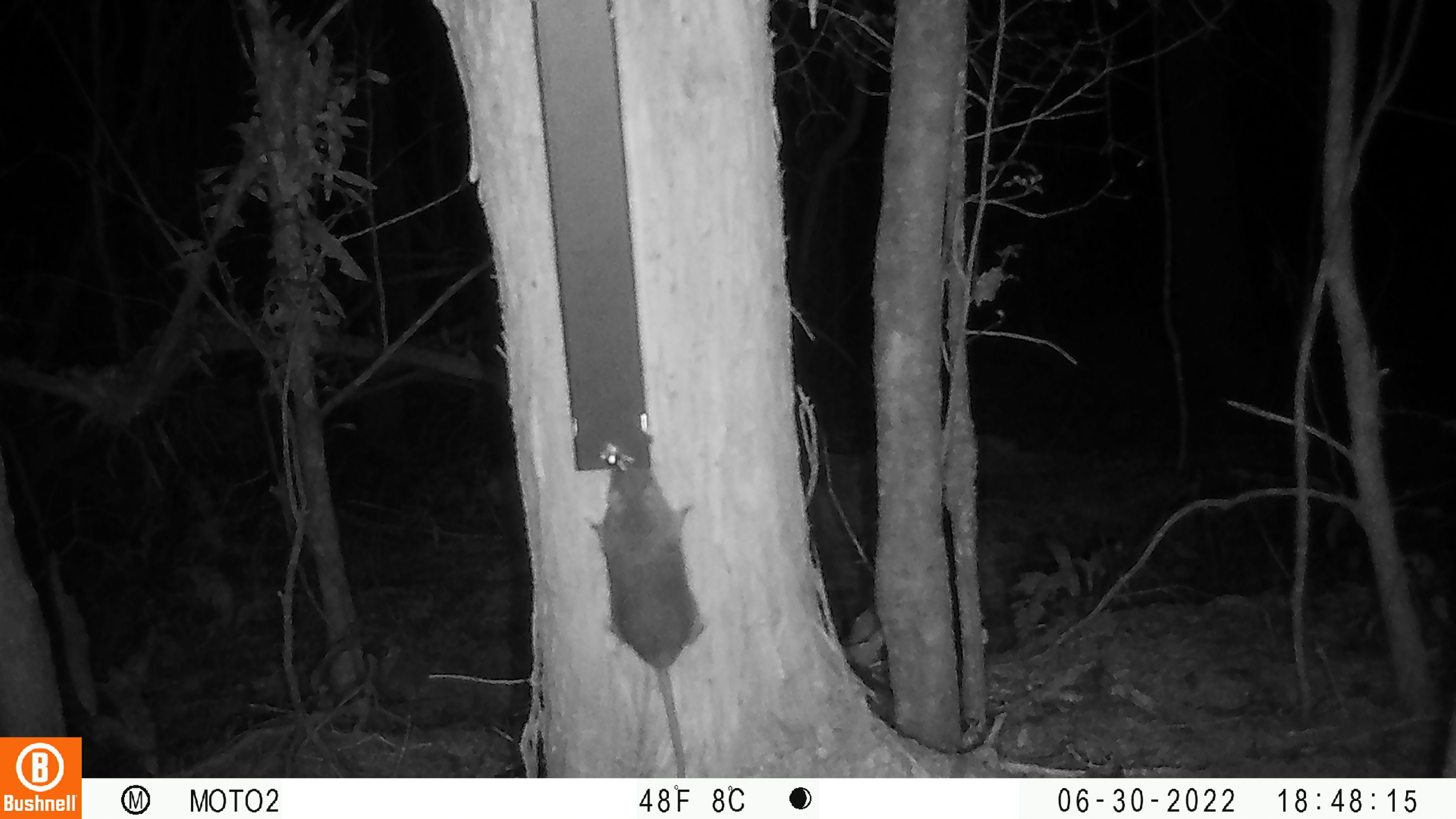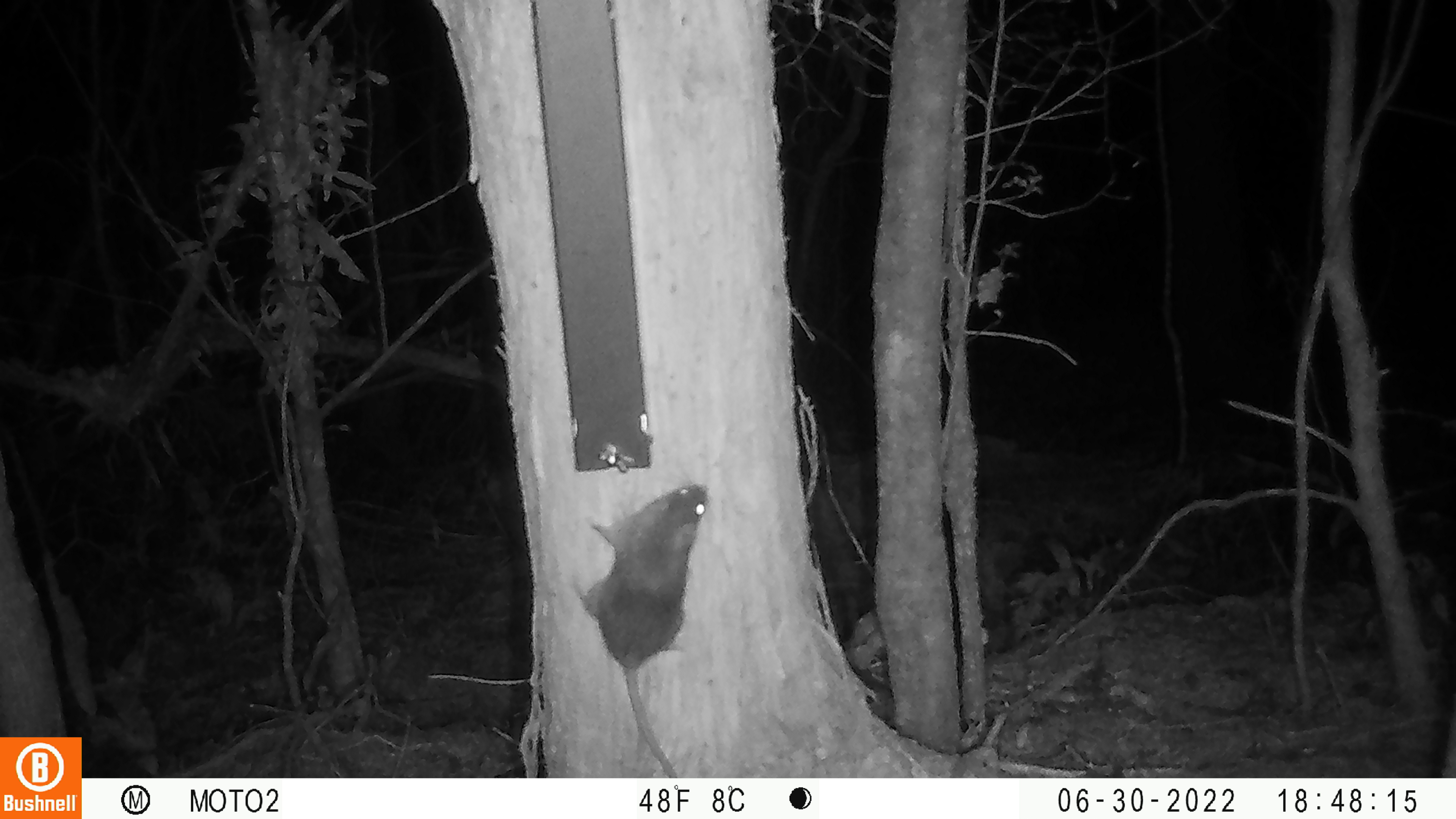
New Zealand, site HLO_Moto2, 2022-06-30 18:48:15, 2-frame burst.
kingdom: Animalia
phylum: Chordata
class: Mammalia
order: Rodentia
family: Muridae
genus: Rattus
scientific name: Rattus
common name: rat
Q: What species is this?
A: Rat (Rattus).